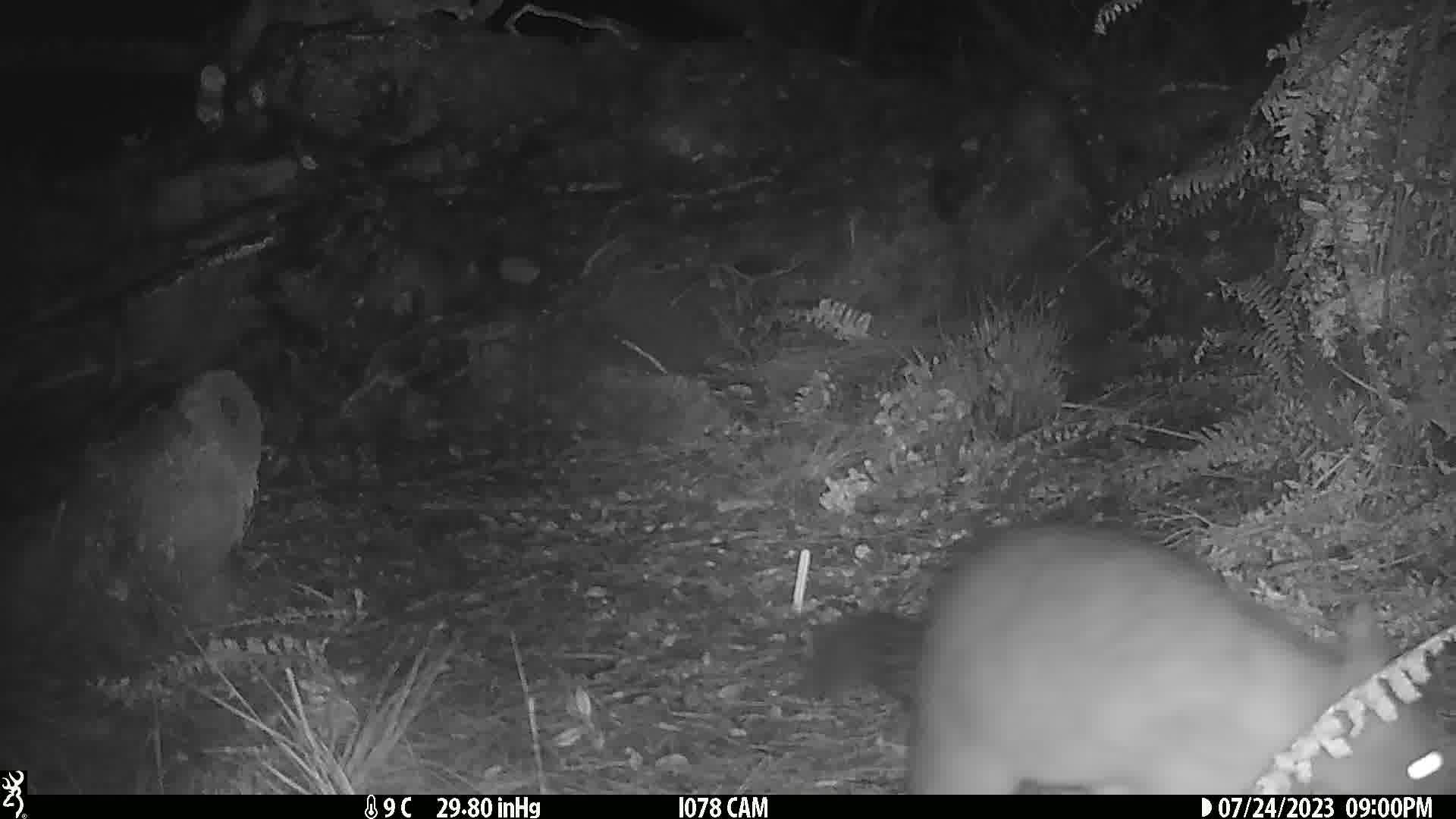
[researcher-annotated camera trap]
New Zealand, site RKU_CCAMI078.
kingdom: Animalia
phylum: Chordata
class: Mammalia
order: Diprotodontia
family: Phalangeridae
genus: Trichosurus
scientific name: Trichosurus vulpecula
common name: common brushtail possum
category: possum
Possum (common brushtail possum) (Trichosurus vulpecula).